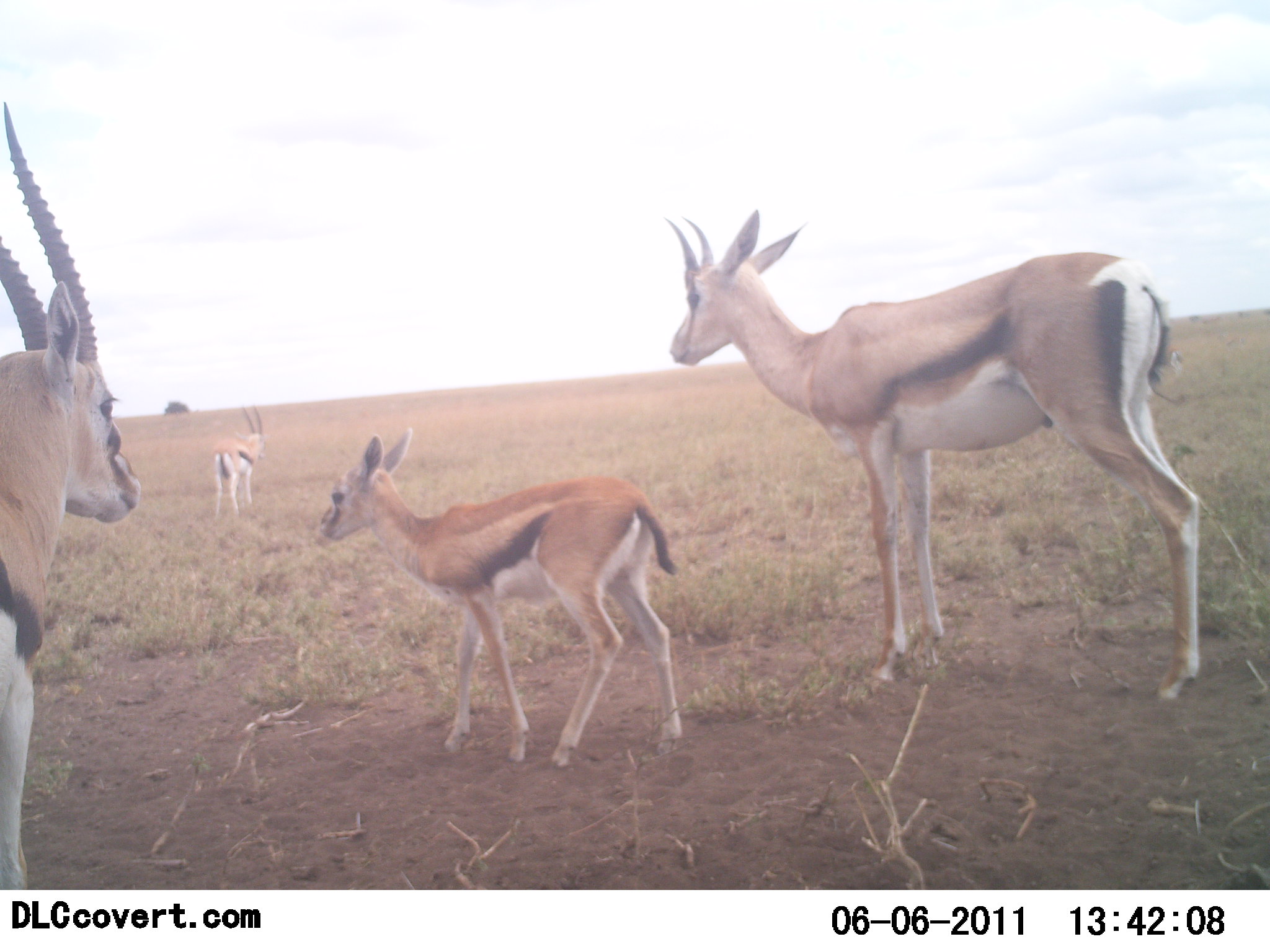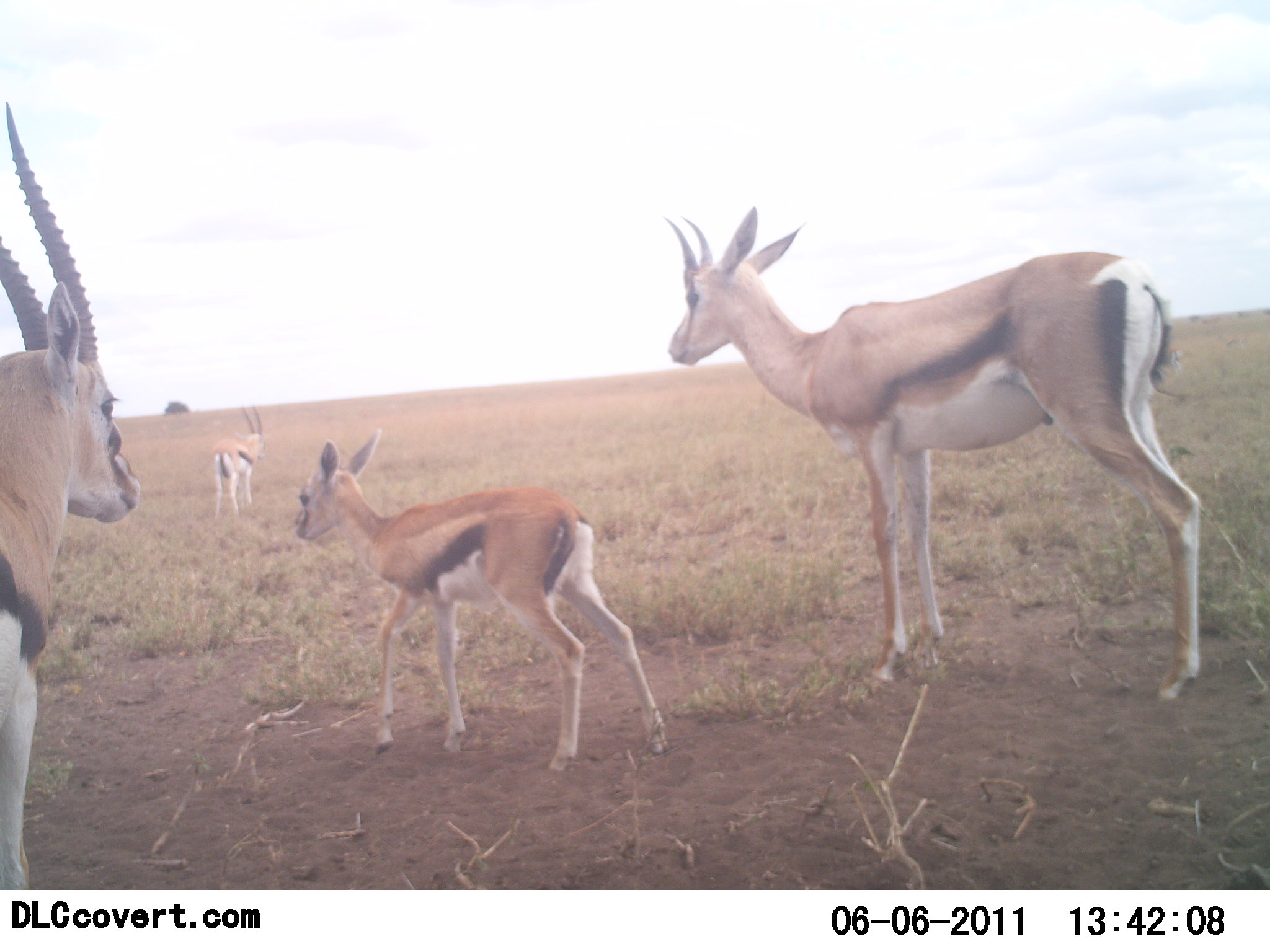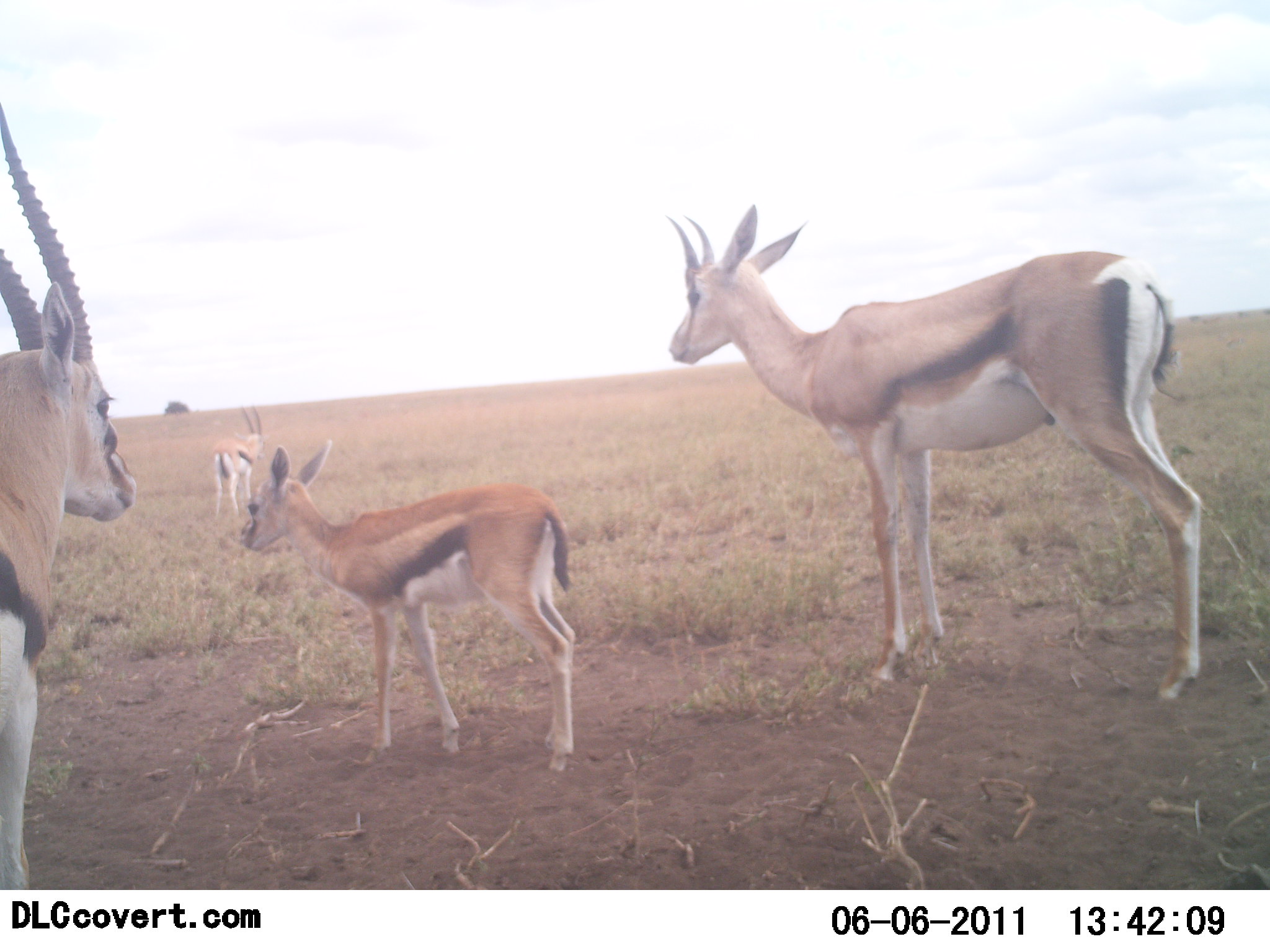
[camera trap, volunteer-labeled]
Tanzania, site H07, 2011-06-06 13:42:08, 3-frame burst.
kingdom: Animalia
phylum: Chordata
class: Mammalia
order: Artiodactyla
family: Bovidae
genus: Eudorcas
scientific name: Eudorcas thomsonii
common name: thomson's gazelle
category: gazellethomsons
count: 4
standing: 70%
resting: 10%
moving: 80%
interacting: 0%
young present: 90%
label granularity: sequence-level